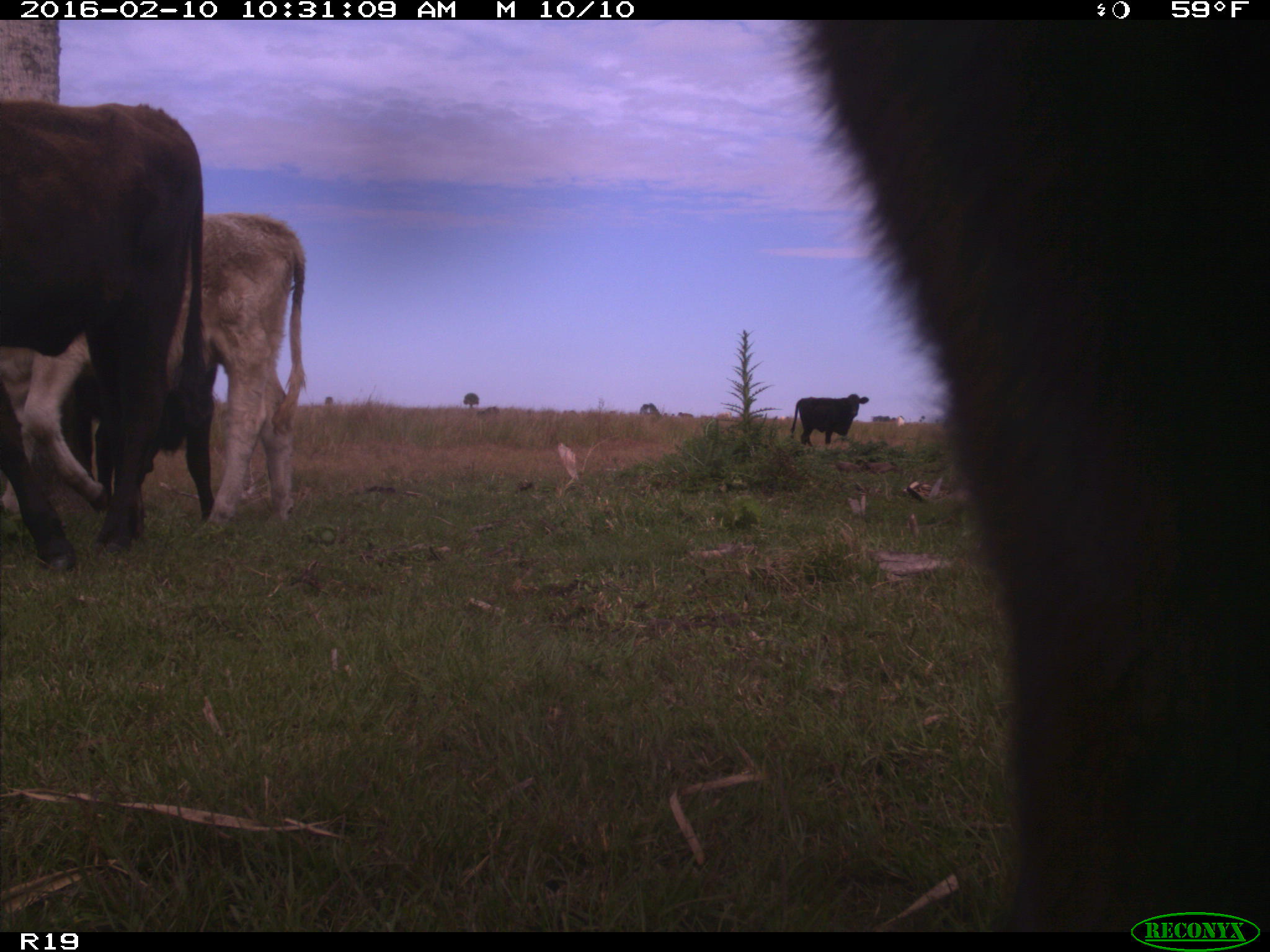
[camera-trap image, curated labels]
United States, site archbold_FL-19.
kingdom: Animalia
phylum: Chordata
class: Mammalia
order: Artiodactyla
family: Bovidae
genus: Bos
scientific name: Bos taurus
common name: domestic cow